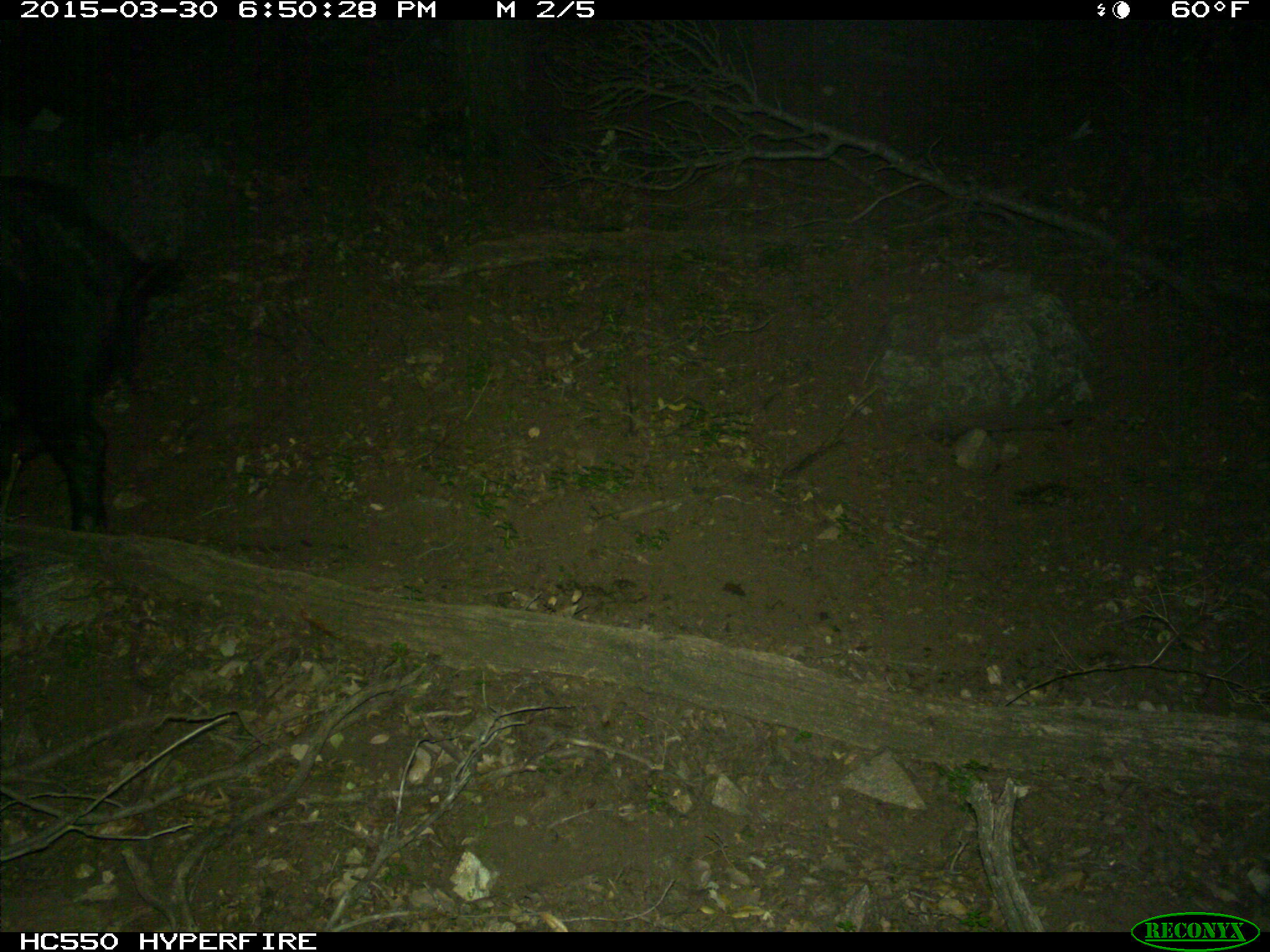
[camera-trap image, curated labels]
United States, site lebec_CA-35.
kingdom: Animalia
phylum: Chordata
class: Mammalia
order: Artiodactyla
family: Suidae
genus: Sus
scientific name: Sus scrofa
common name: wild boar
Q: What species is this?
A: Sus scrofa (wild boar).